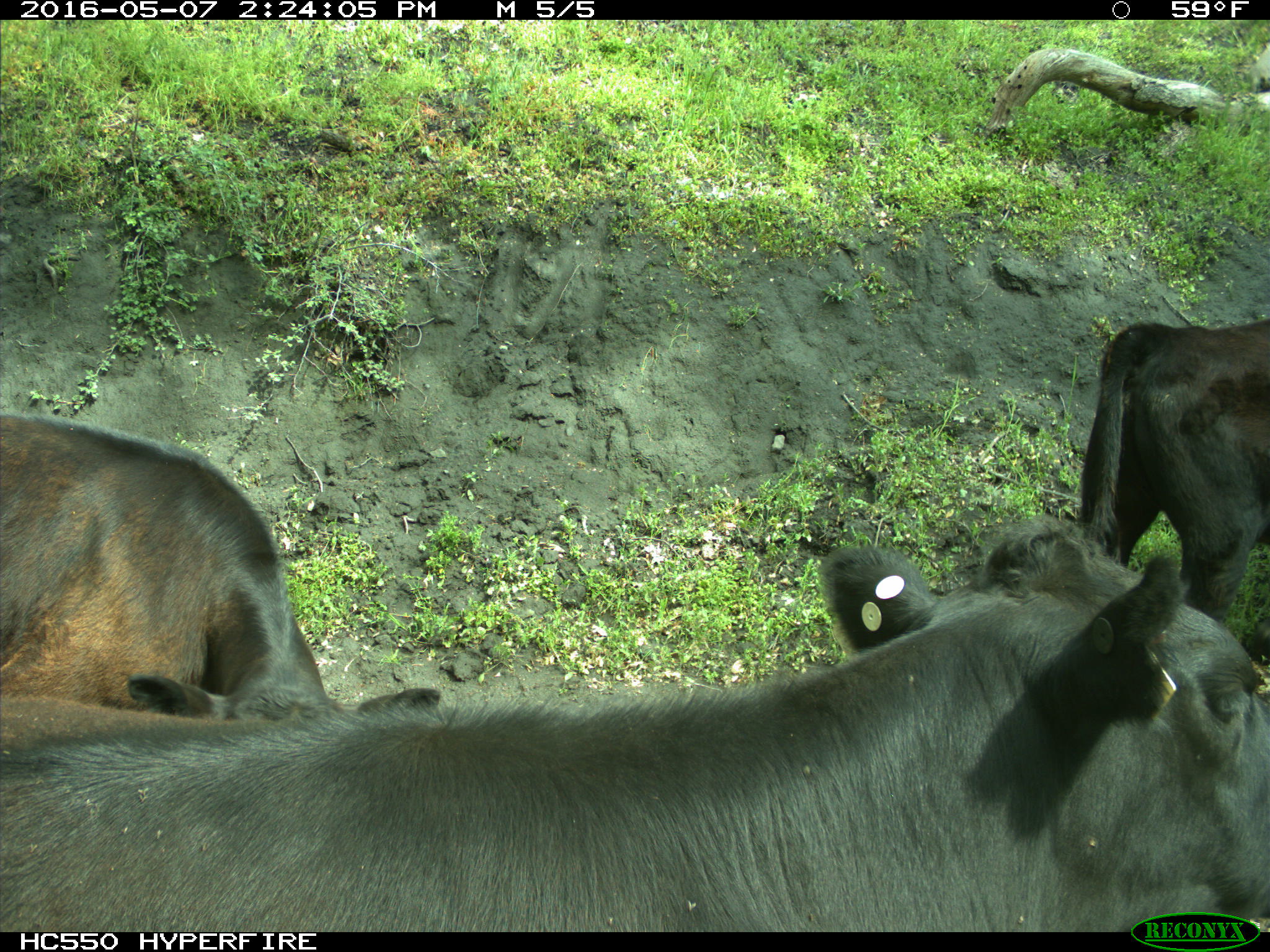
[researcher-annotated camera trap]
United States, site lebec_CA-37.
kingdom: Animalia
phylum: Chordata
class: Mammalia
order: Artiodactyla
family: Bovidae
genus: Bos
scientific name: Bos taurus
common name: domestic cow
Bos taurus (domestic cow).